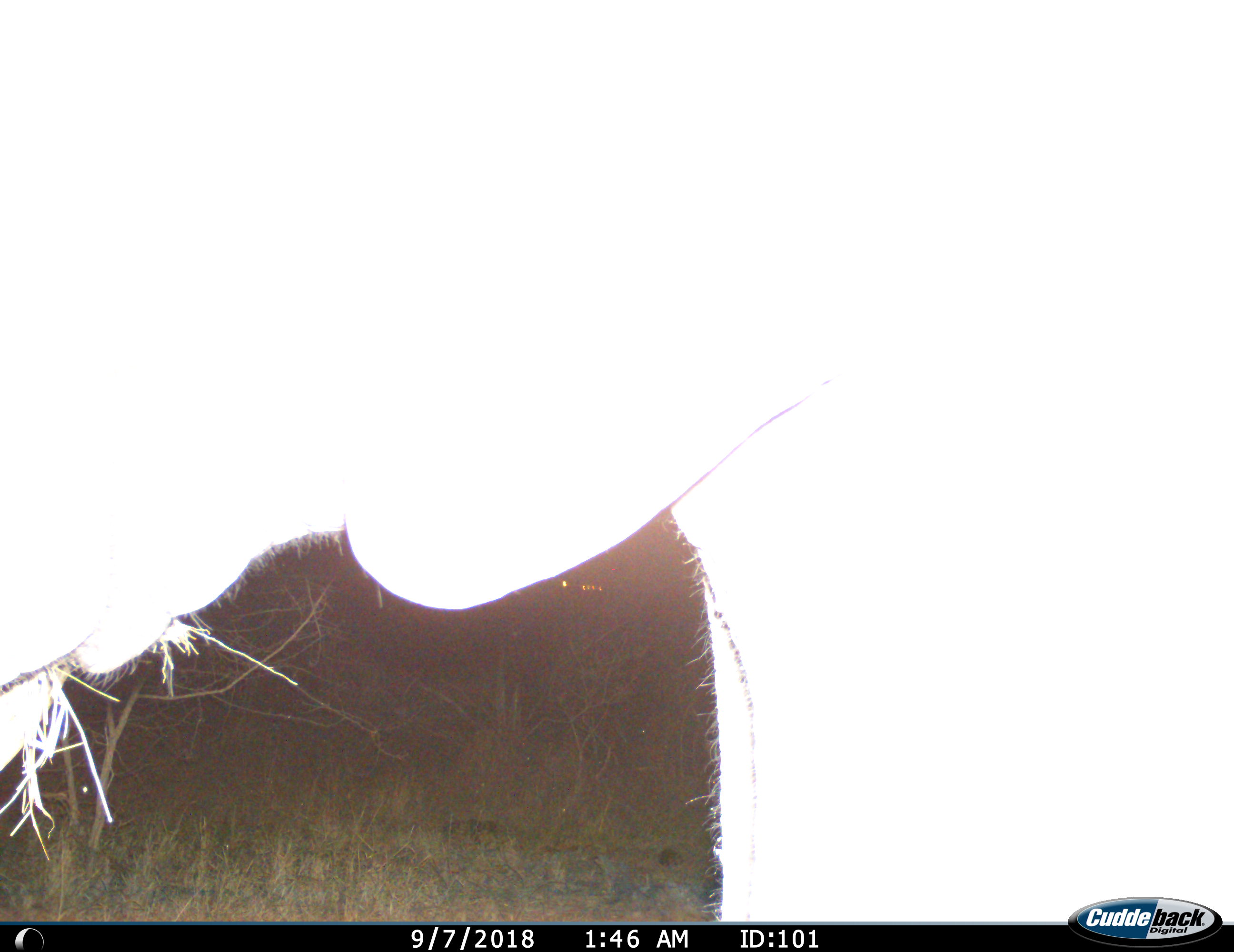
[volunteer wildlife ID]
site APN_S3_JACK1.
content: unidentified animal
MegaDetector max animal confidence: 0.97